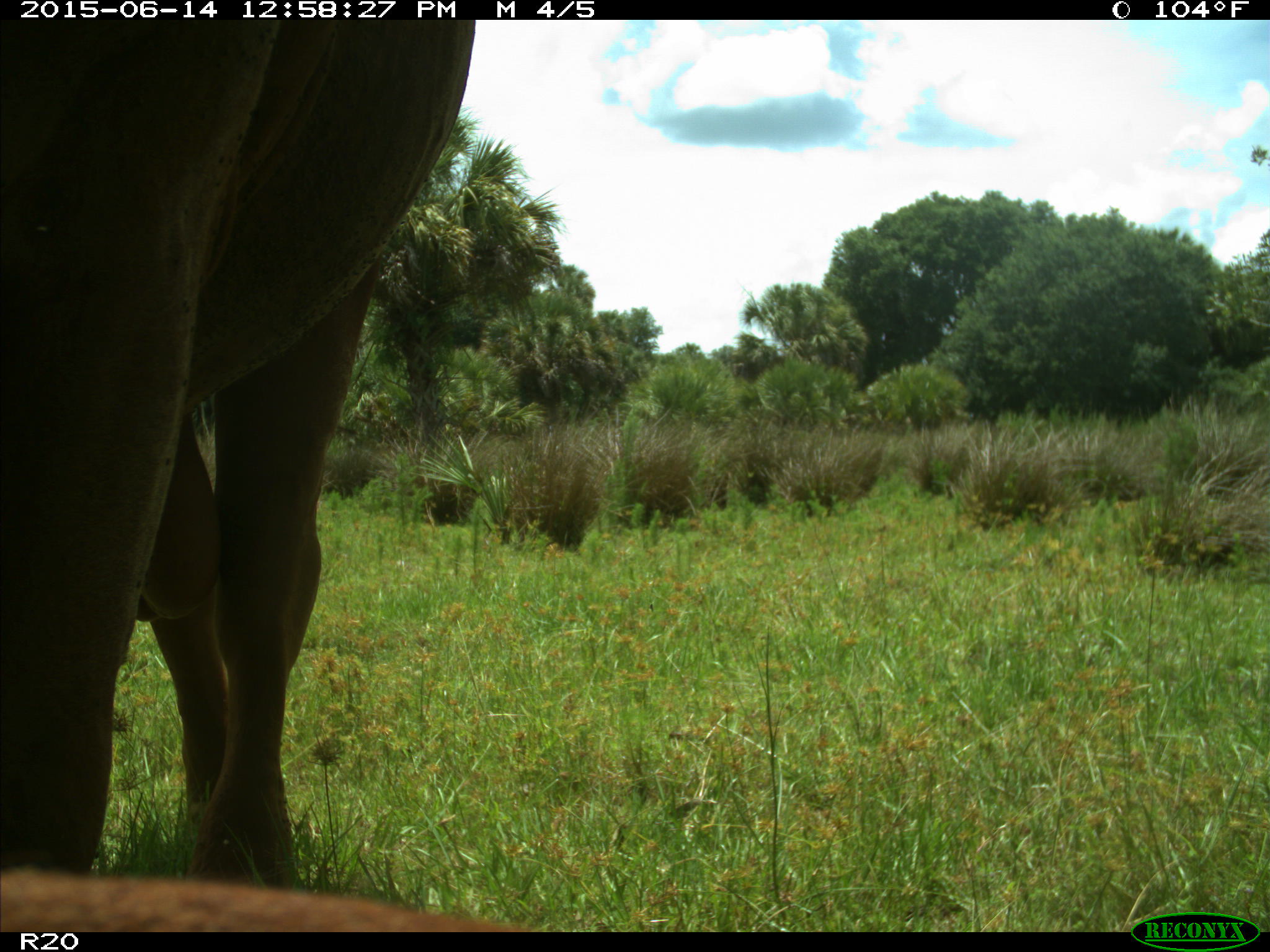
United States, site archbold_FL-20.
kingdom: Animalia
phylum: Chordata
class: Mammalia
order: Artiodactyla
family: Bovidae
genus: Bos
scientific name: Bos taurus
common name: domestic cow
Bos taurus (domestic cow).